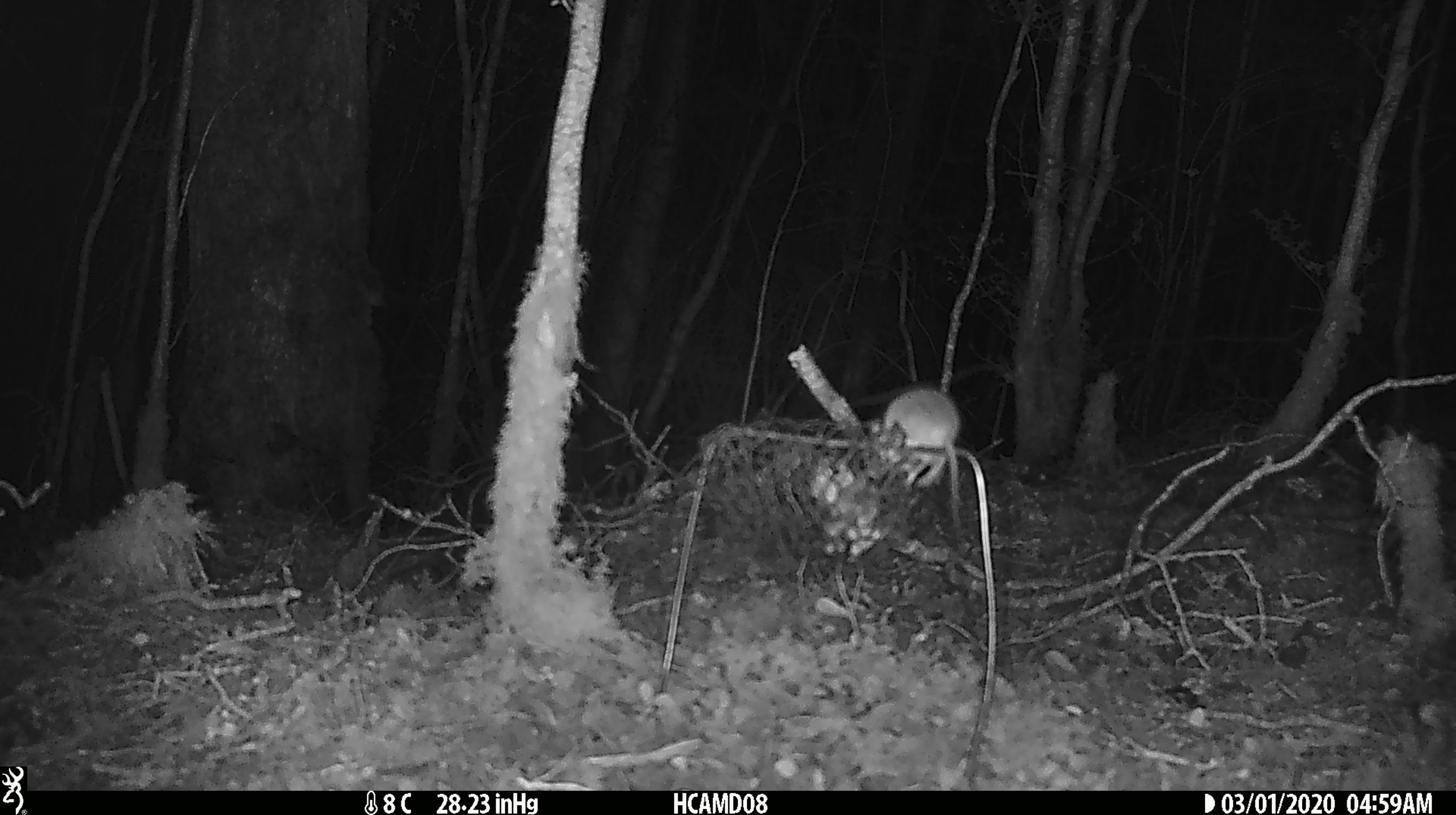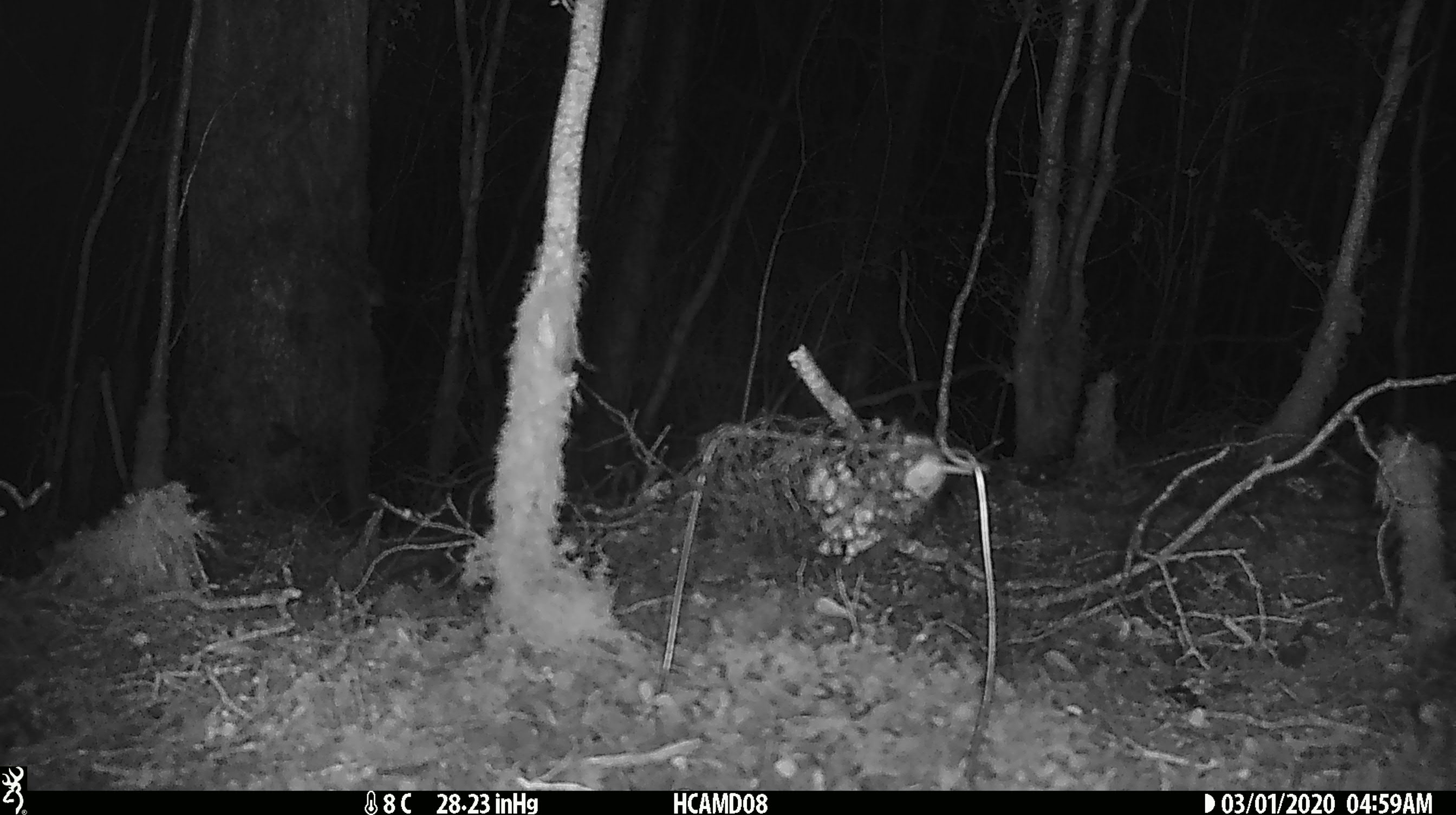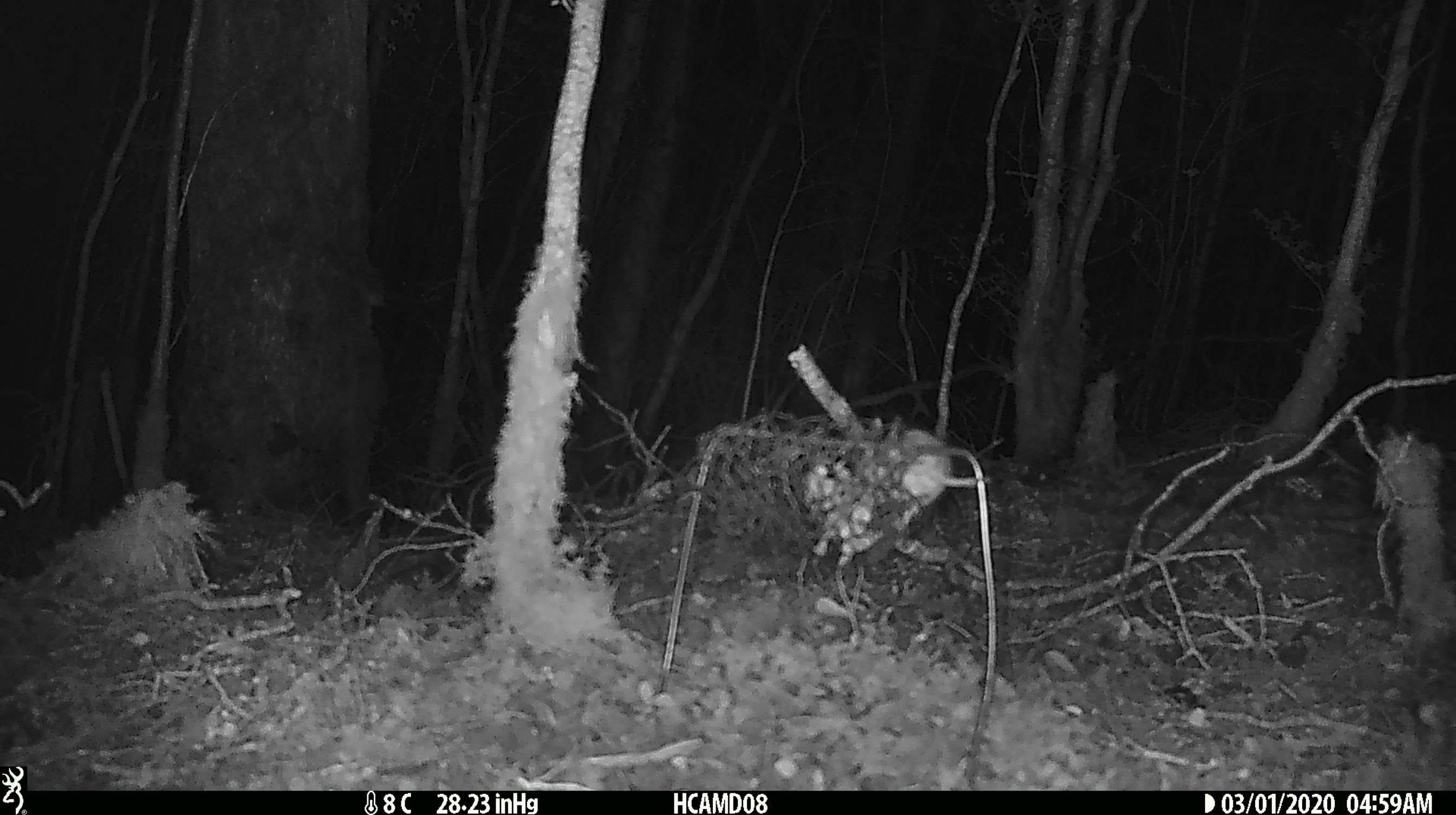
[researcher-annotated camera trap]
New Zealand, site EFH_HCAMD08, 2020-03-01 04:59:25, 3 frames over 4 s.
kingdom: Animalia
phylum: Chordata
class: Mammalia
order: Rodentia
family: Muridae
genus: Mus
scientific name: Mus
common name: mouse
Mouse (Mus).